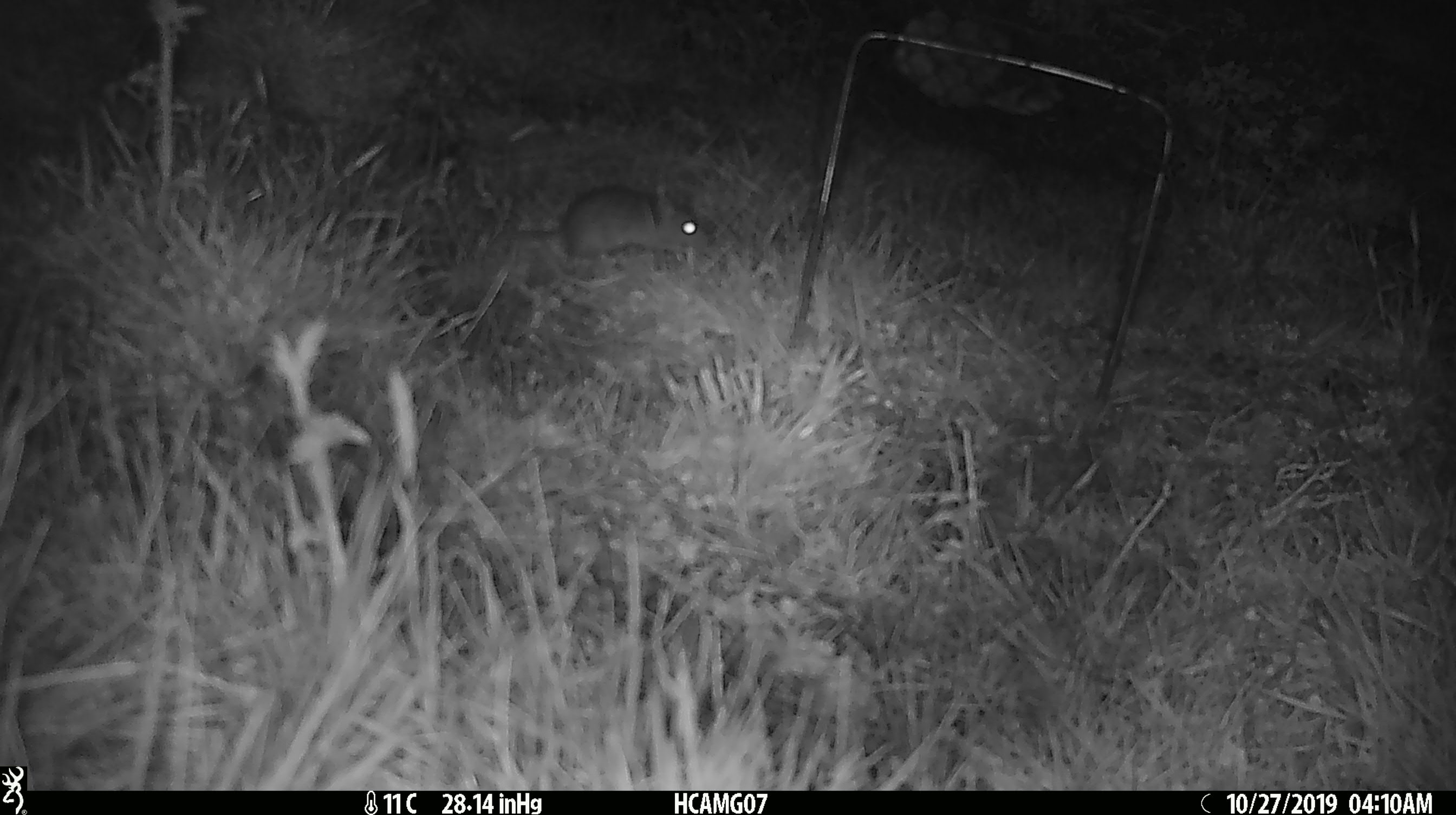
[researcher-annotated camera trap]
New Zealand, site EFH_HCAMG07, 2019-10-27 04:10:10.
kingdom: Animalia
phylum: Chordata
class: Mammalia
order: Rodentia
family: Muridae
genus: Mus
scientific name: Mus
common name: mouse